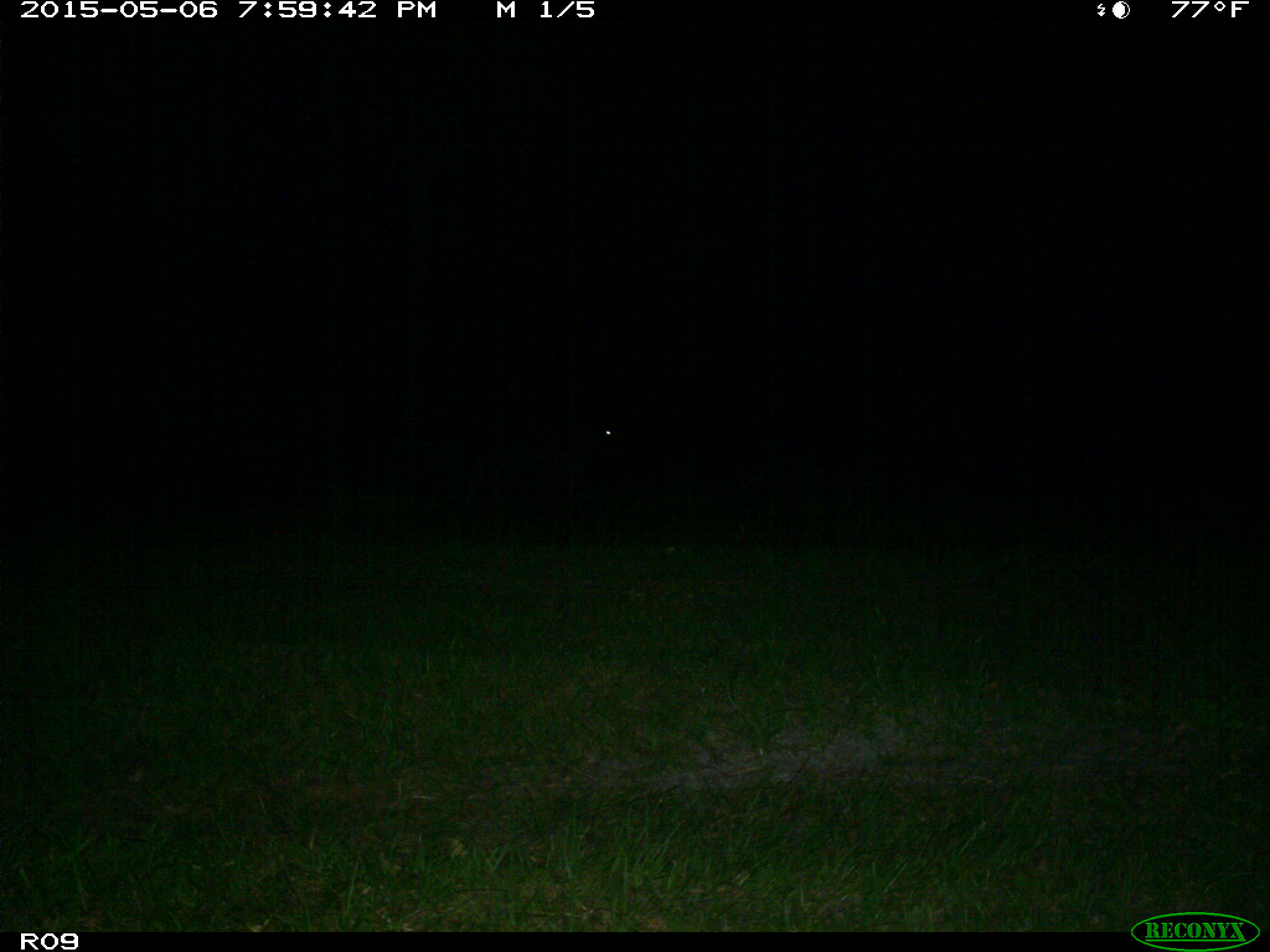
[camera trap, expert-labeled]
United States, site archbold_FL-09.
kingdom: Animalia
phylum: Chordata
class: Mammalia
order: Artiodactyla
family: Bovidae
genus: Bos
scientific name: Bos taurus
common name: domestic cow